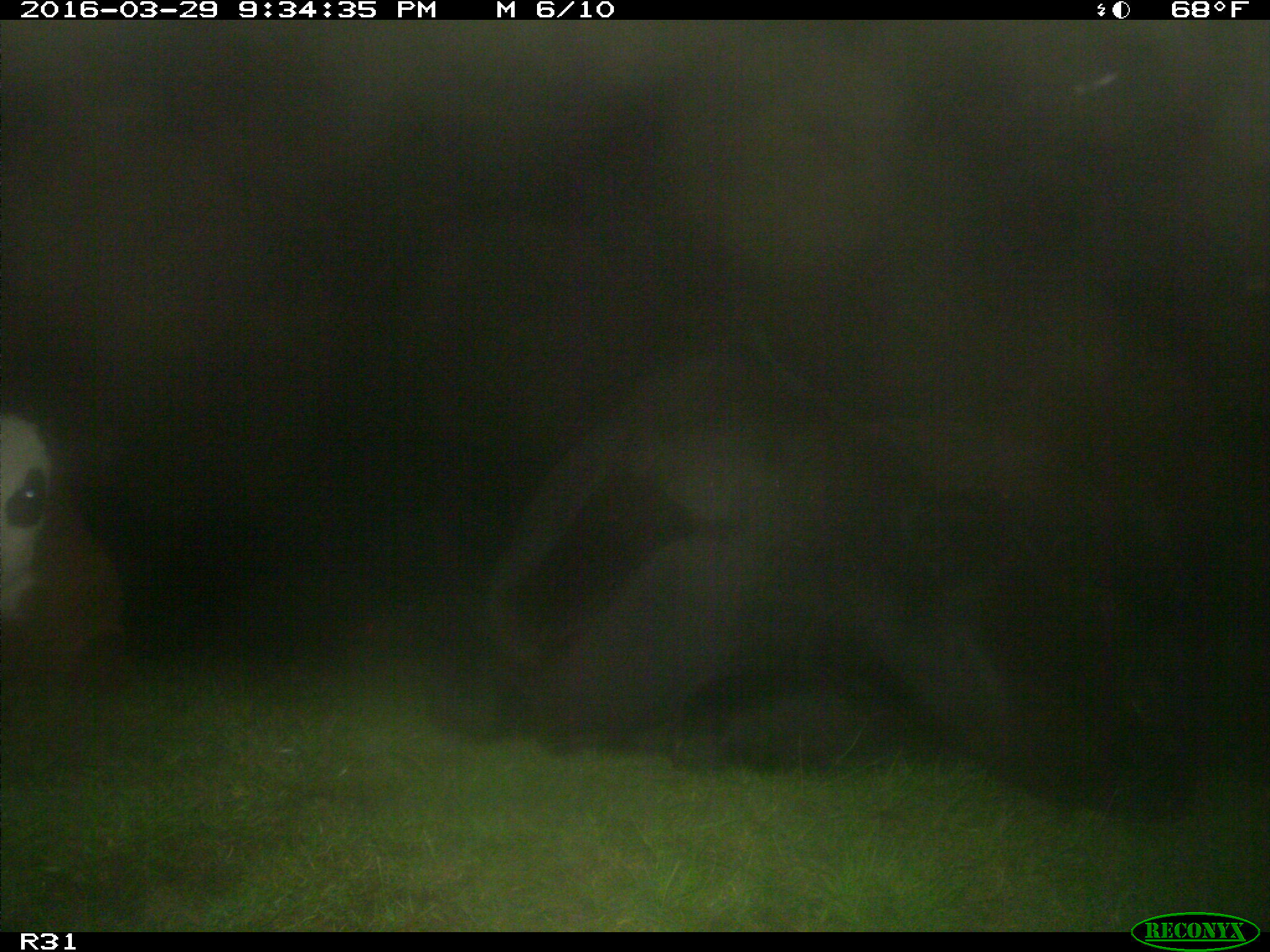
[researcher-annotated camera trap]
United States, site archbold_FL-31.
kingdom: Animalia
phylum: Chordata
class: Mammalia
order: Artiodactyla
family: Bovidae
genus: Bos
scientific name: Bos taurus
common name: domestic cow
Bos taurus (domestic cow).